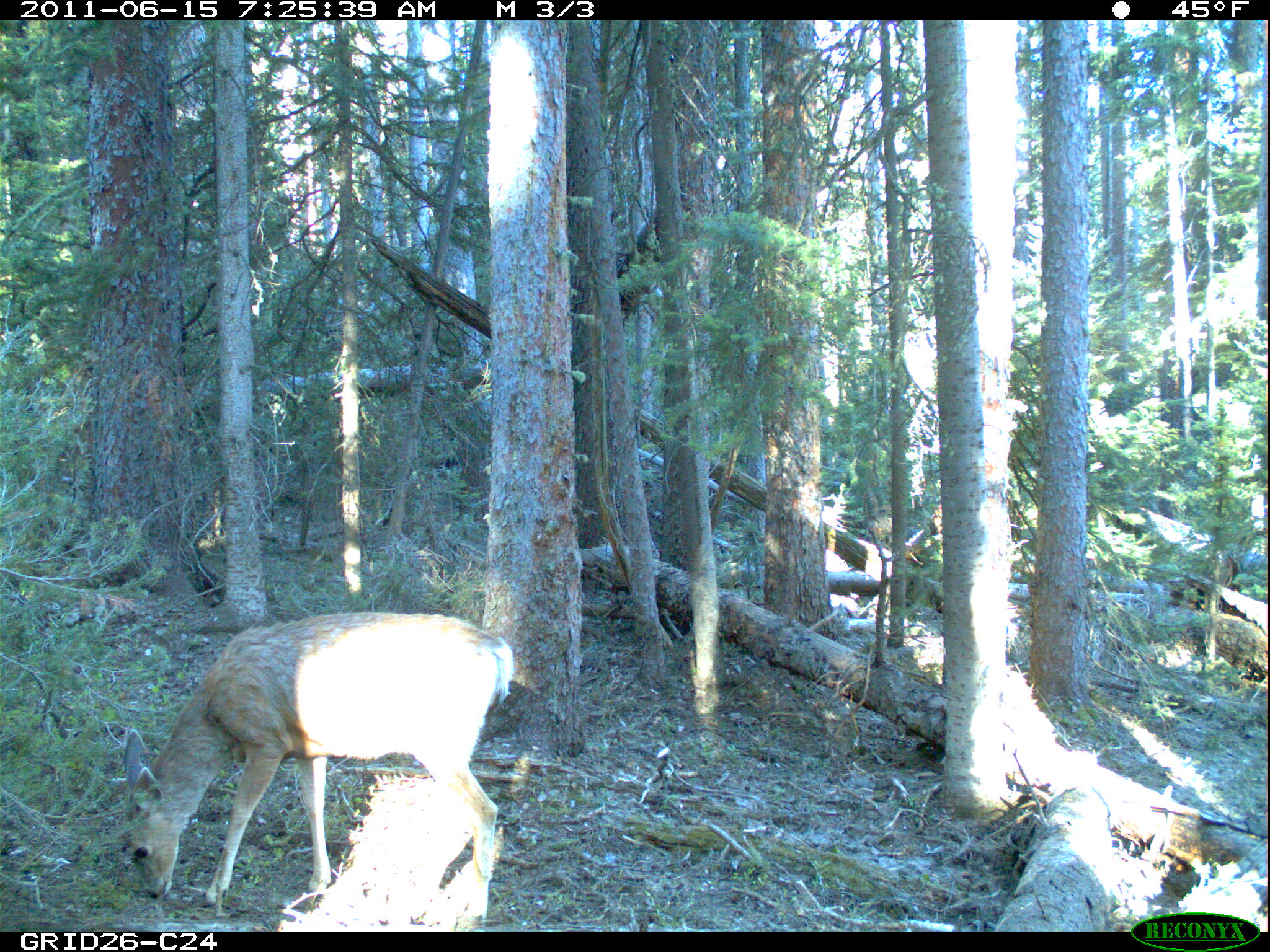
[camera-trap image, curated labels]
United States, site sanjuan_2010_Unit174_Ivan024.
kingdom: Animalia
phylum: Chordata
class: Mammalia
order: Artiodactyla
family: Cervidae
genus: Odocoileus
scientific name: Odocoileus hemionus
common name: mule deer